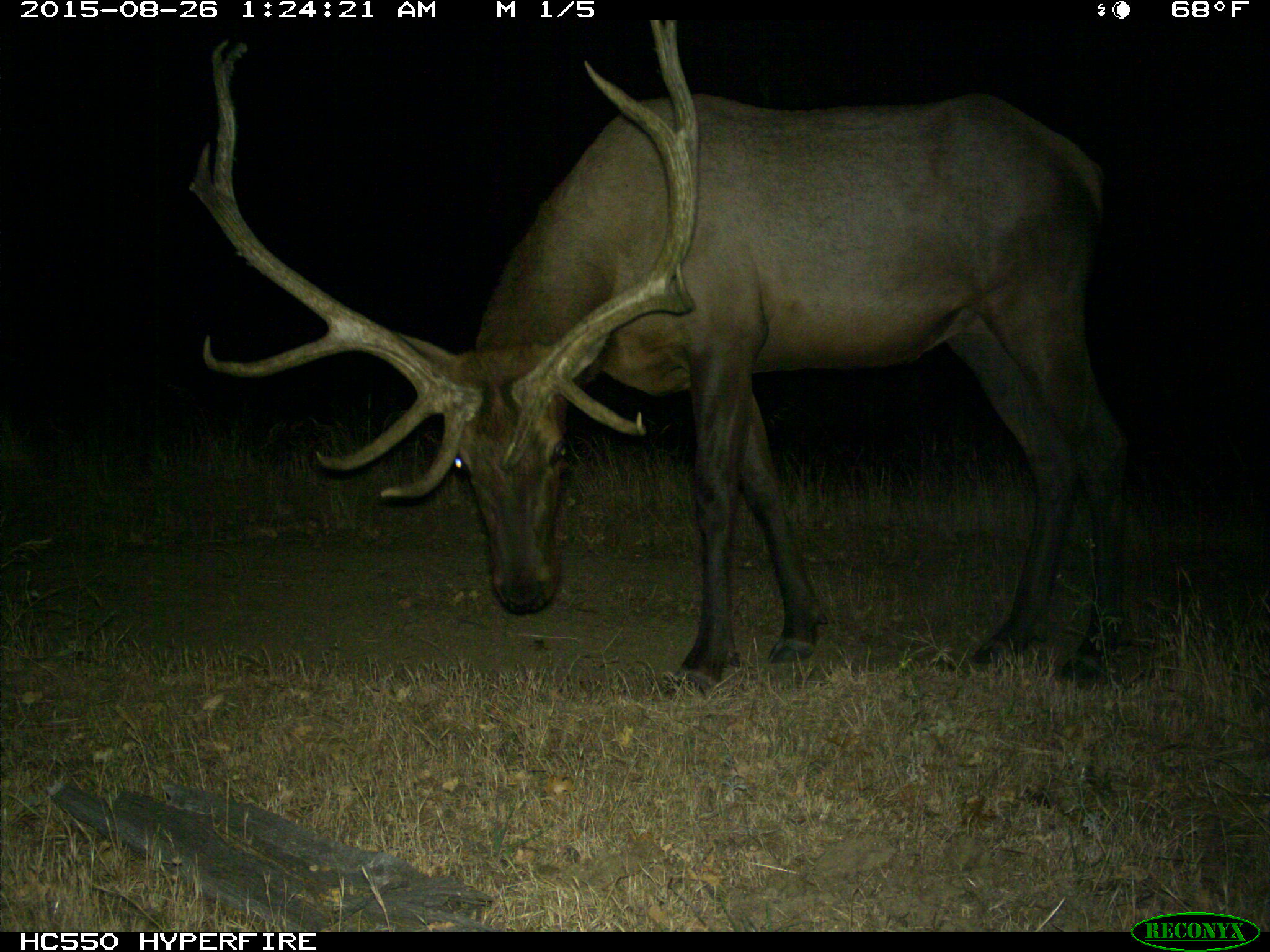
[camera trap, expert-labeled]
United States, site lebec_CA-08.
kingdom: Animalia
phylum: Chordata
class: Mammalia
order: Artiodactyla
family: Cervidae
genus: Cervus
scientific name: Cervus canadensis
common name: elk